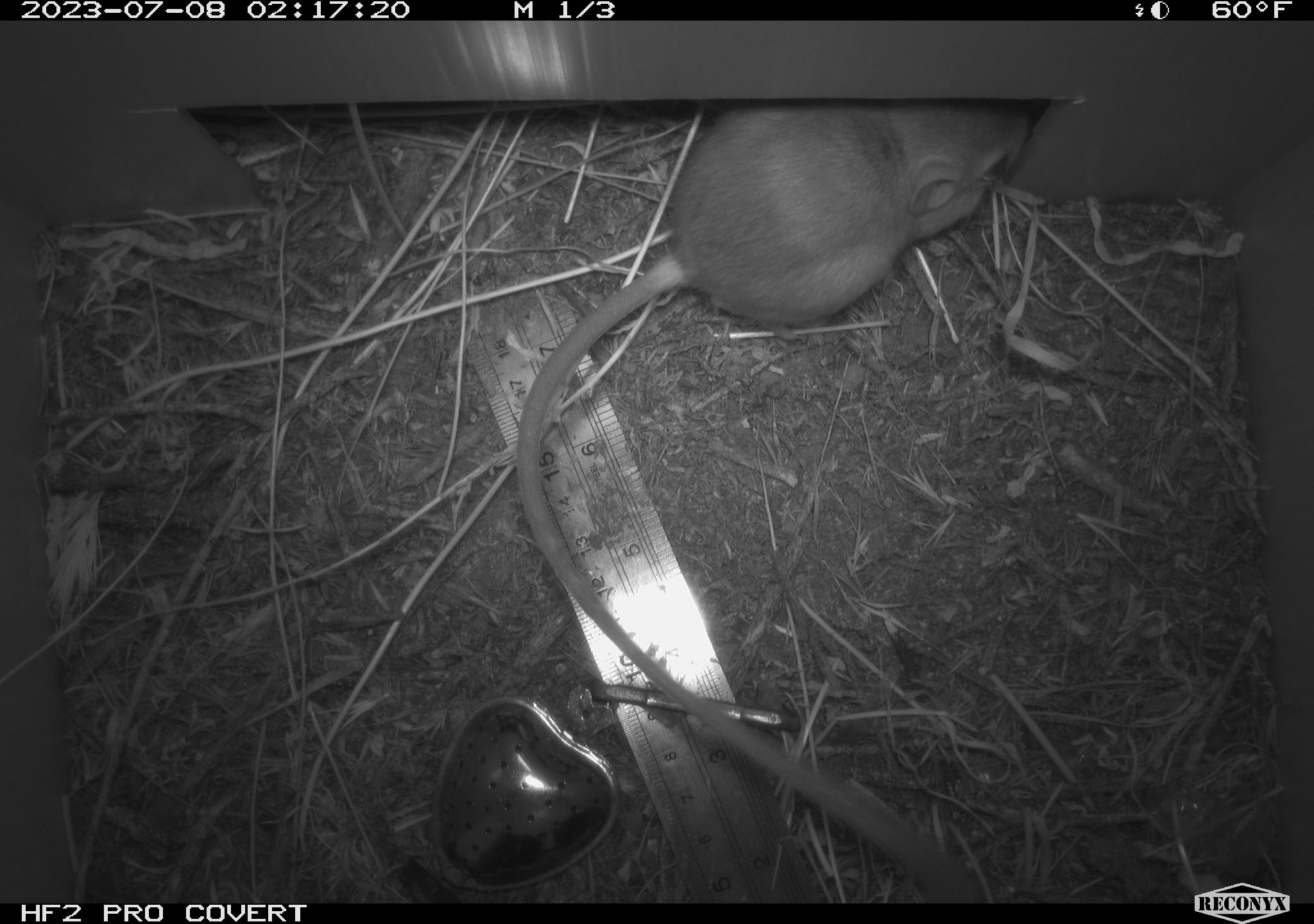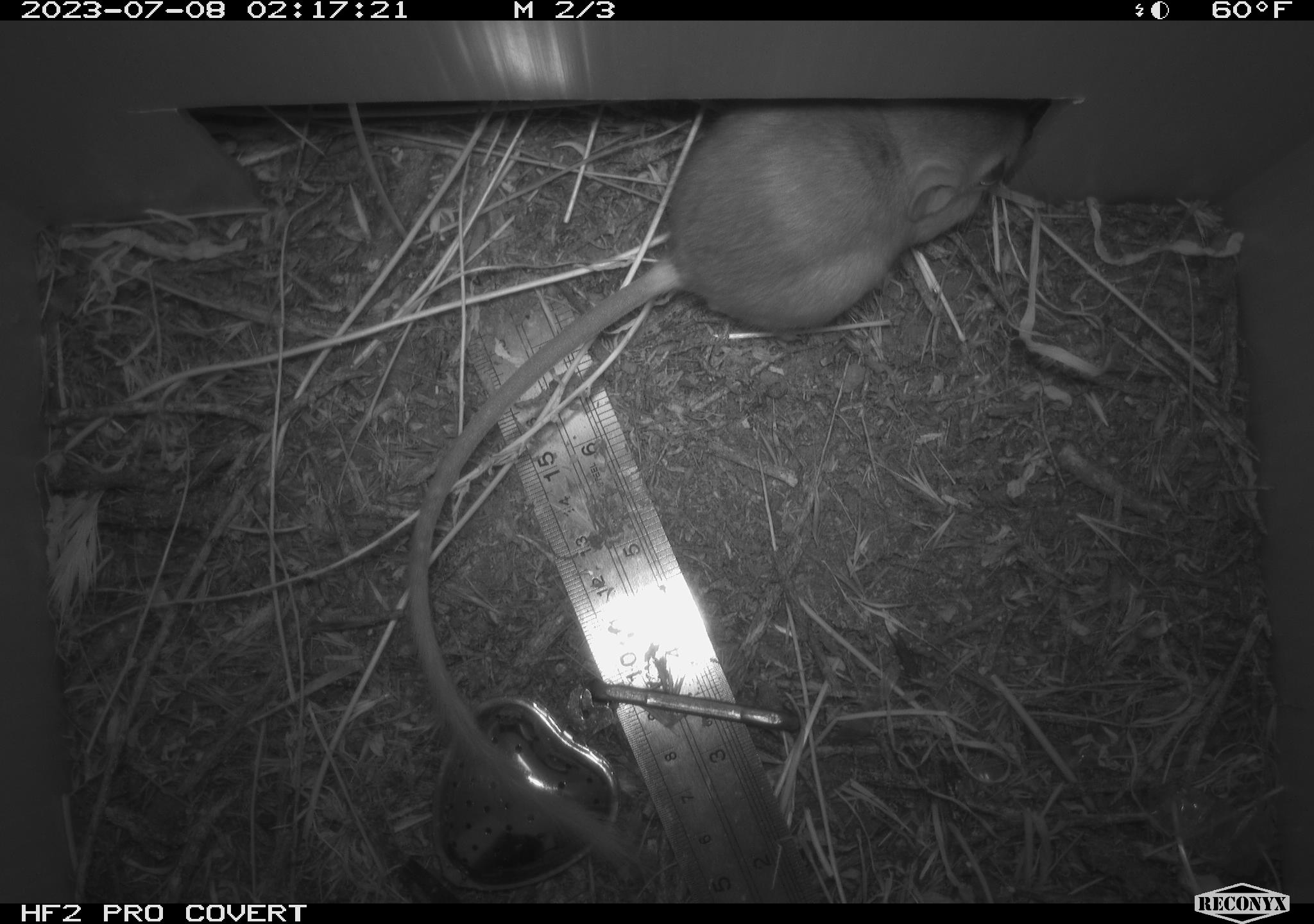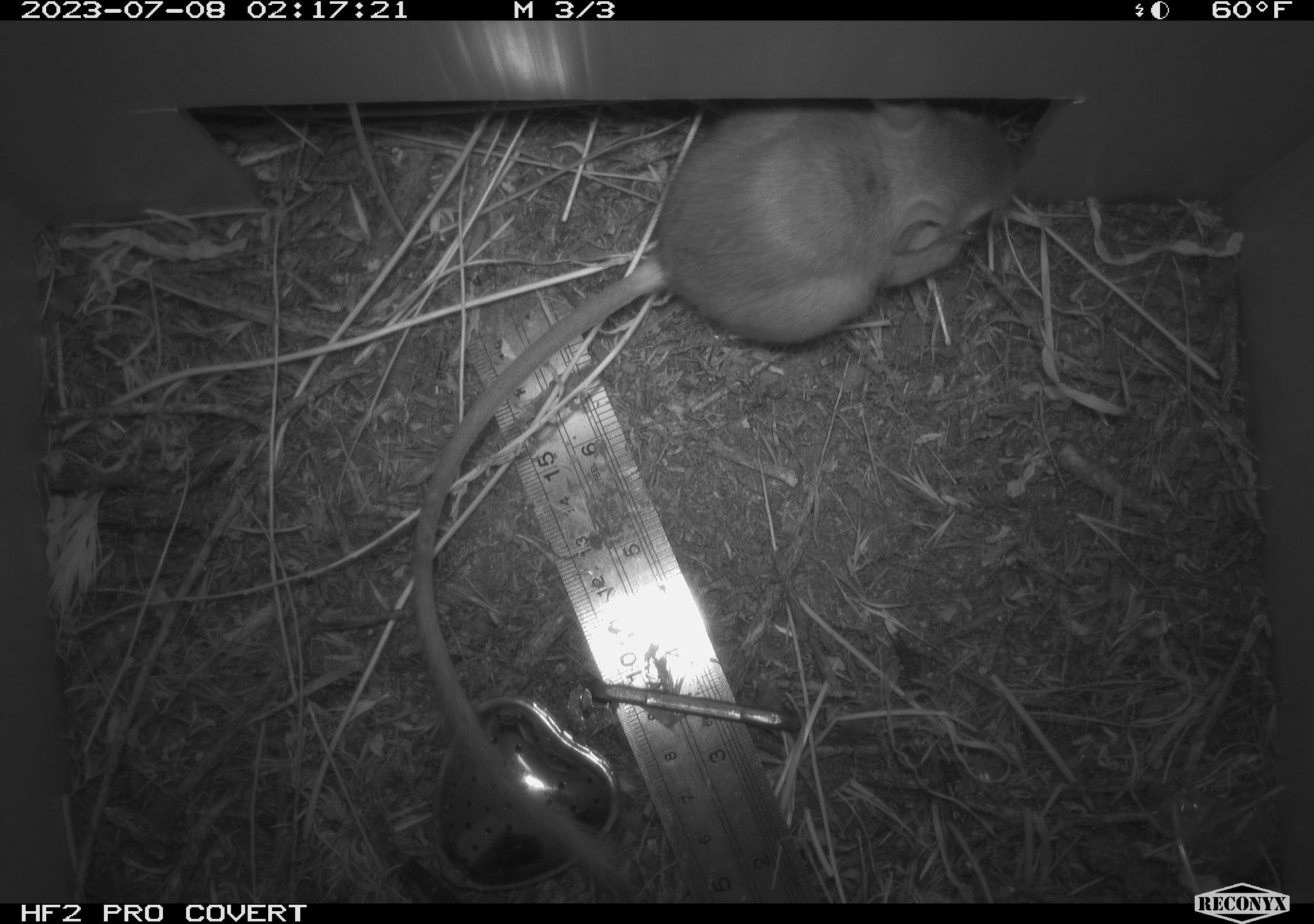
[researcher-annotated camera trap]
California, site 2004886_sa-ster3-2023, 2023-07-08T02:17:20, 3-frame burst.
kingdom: Animalia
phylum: Chordata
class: Mammalia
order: Rodentia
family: Heteromyidae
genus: Dipodomys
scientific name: Dipodomys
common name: kangaroo rats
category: dipodomys species